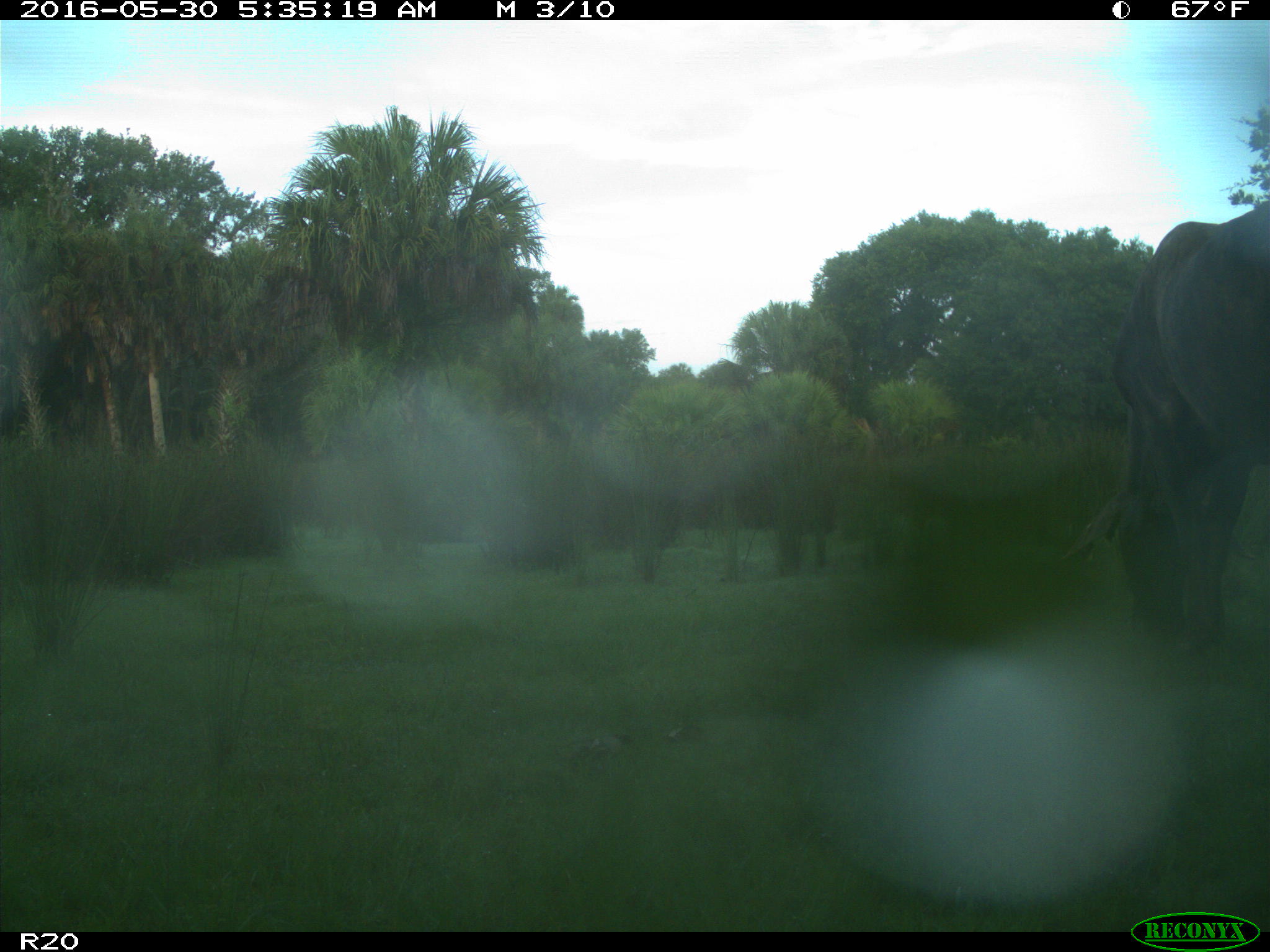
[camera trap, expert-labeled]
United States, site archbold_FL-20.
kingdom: Animalia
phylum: Chordata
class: Mammalia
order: Artiodactyla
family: Bovidae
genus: Bos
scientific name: Bos taurus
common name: domestic cow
Bos taurus (domestic cow).